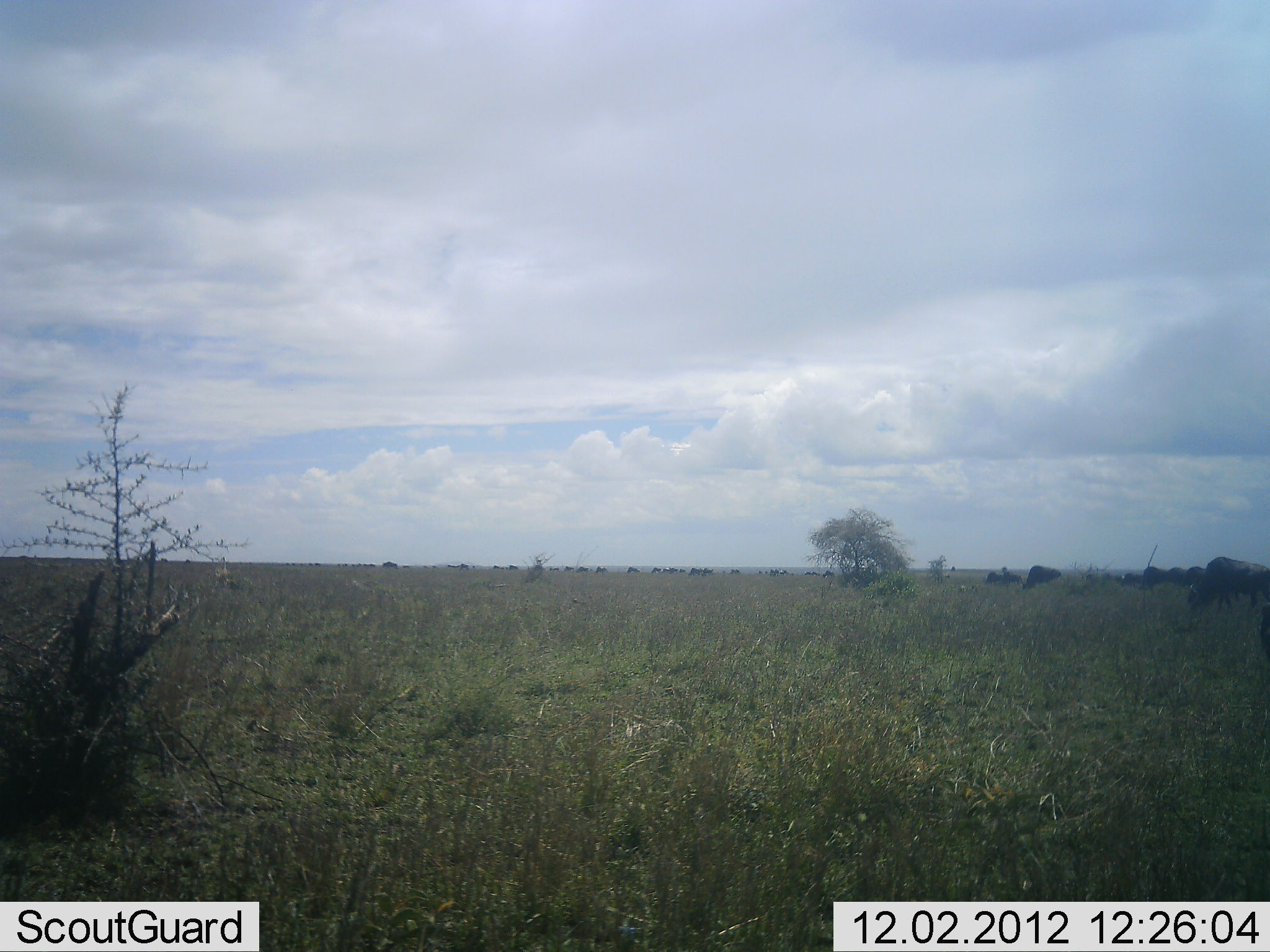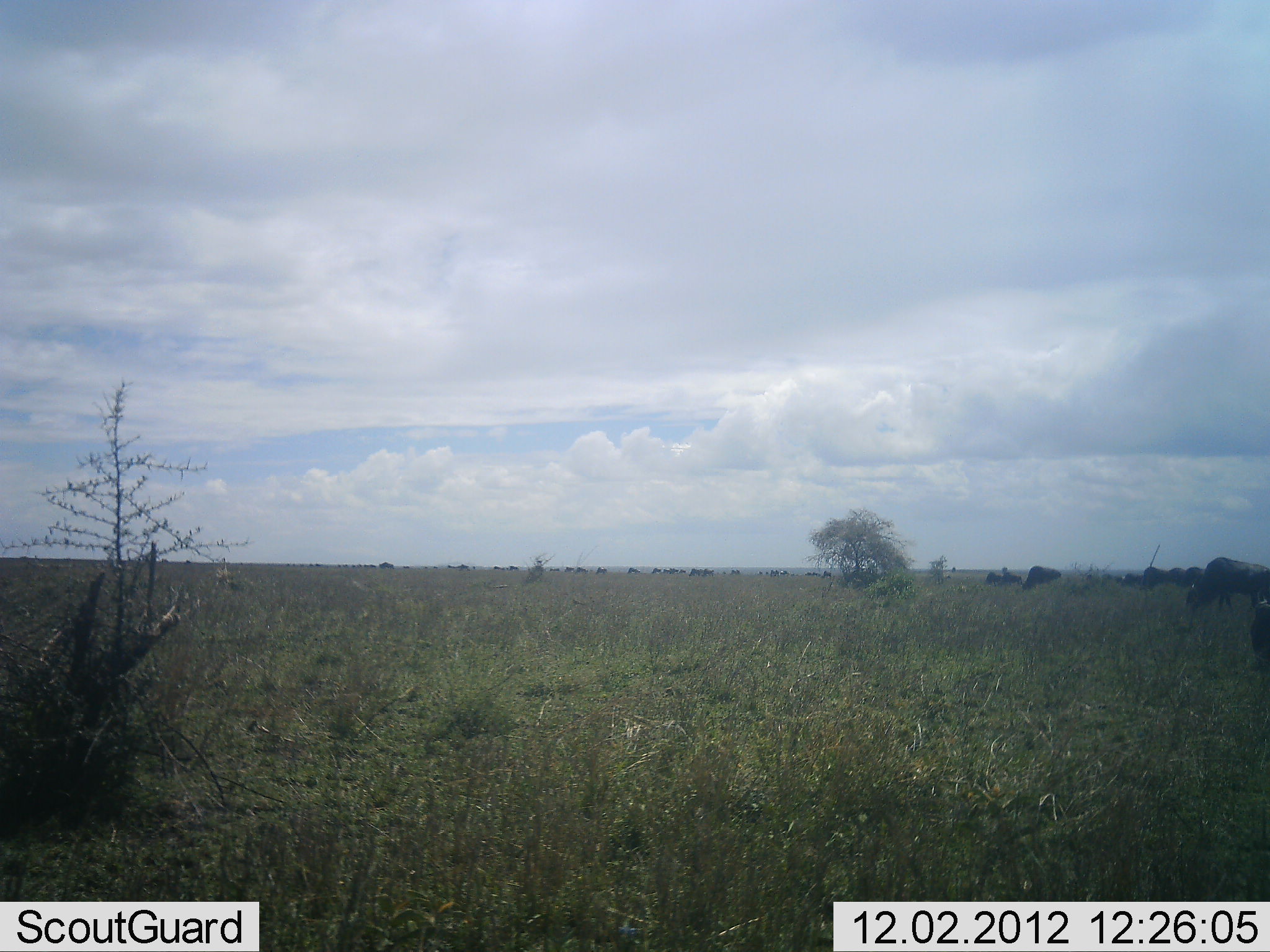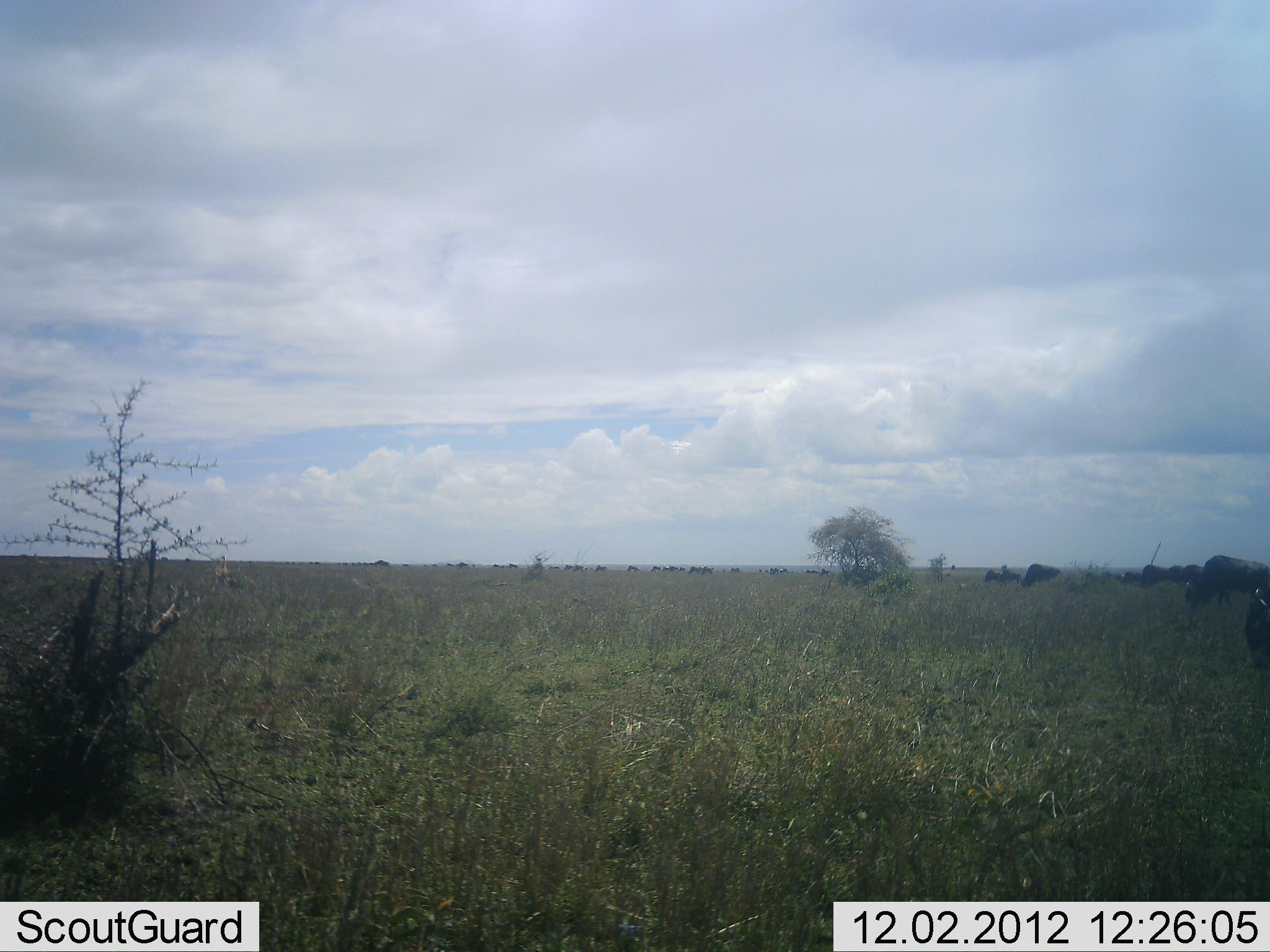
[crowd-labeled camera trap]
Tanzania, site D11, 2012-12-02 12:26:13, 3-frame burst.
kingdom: Animalia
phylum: Chordata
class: Mammalia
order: Artiodactyla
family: Bovidae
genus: Connochaetes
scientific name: Connochaetes taurinus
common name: blue wildebeest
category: wildebeest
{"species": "wildebeest (blue wildebeest) (Connochaetes taurinus)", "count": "11-50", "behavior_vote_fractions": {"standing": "50%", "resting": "10%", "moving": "20%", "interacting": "0%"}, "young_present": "0%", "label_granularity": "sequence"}